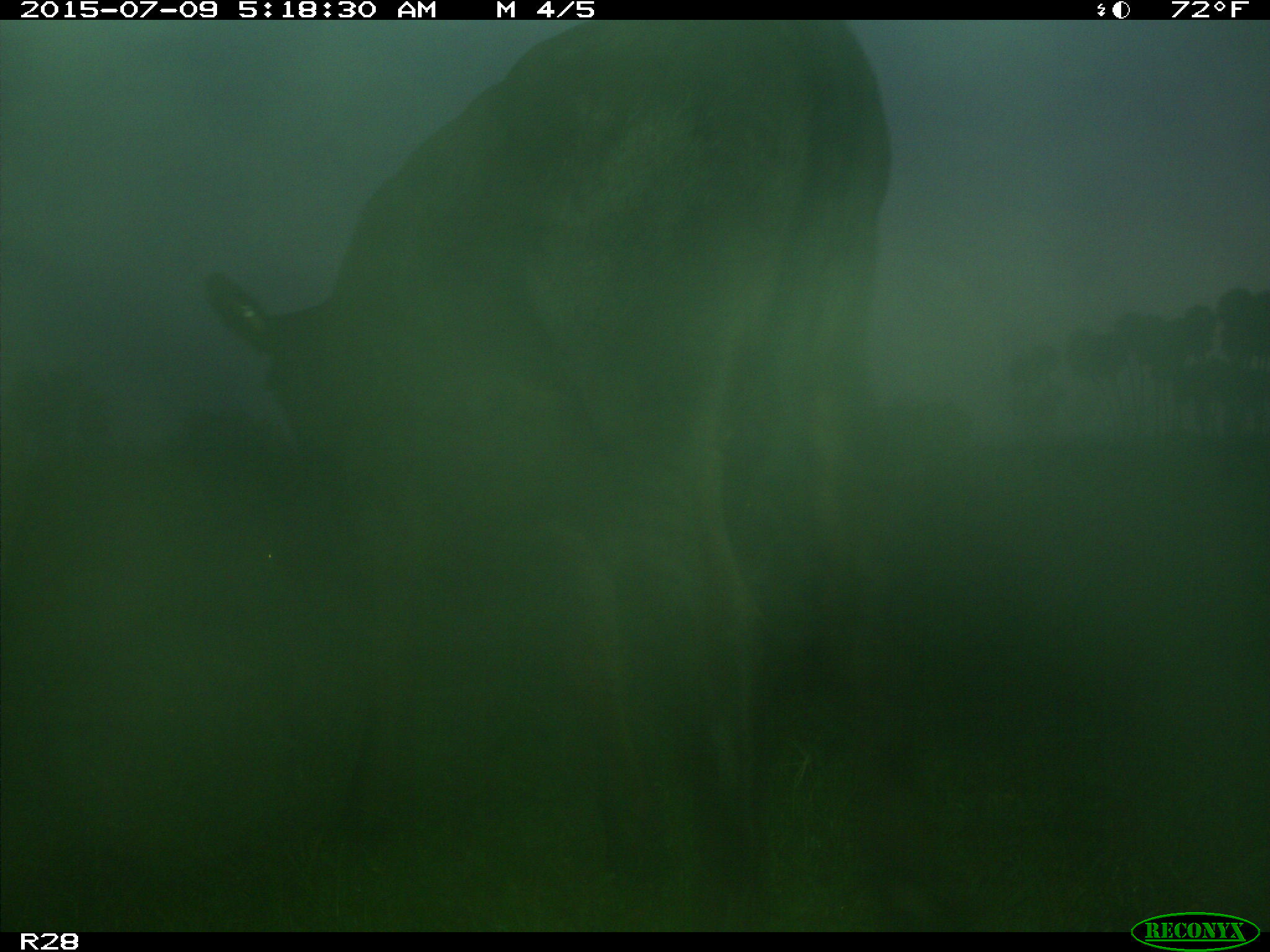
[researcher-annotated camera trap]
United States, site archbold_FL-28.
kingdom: Animalia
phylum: Chordata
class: Mammalia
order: Artiodactyla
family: Bovidae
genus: Bos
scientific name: Bos taurus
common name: domestic cow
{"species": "Bos taurus (domestic cow)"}